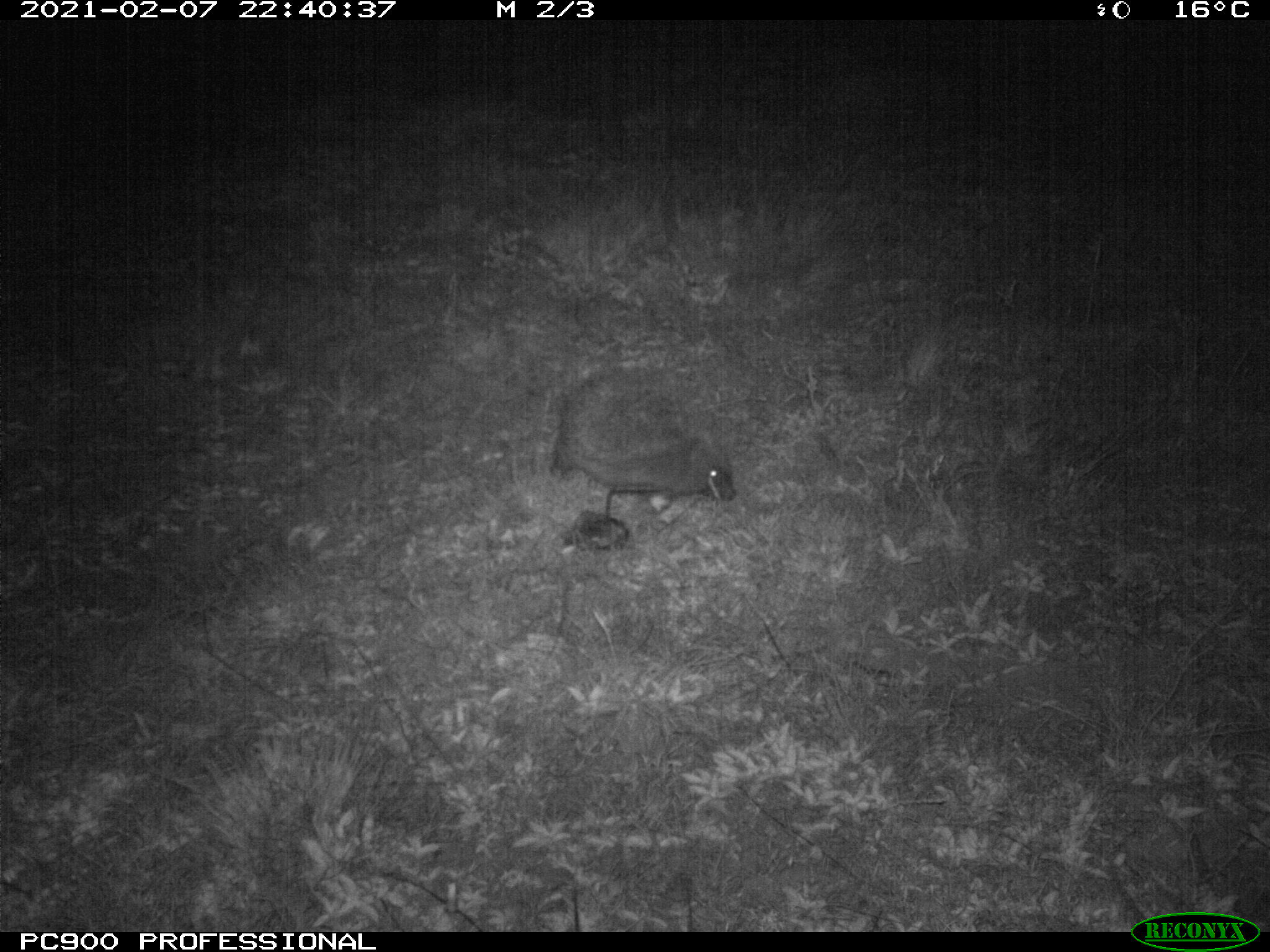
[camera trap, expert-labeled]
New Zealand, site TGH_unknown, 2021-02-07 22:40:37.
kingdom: Animalia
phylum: Chordata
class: Mammalia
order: Eulipotyphla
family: Erinaceidae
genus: Erinaceus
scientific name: Erinaceus europaeus europaeus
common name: european hedgehog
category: hedgehog